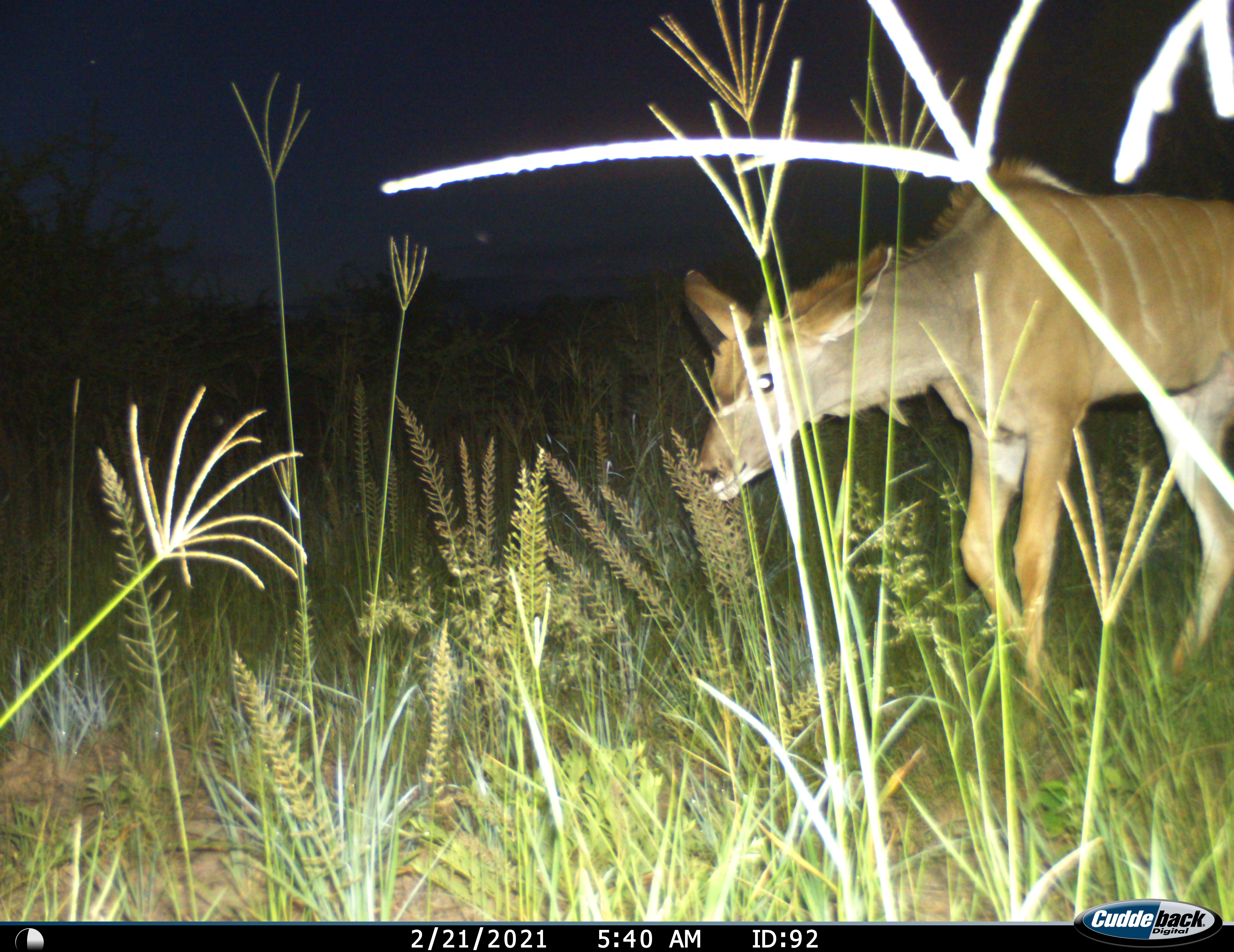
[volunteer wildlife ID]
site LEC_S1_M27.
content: unidentified animal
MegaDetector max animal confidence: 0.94